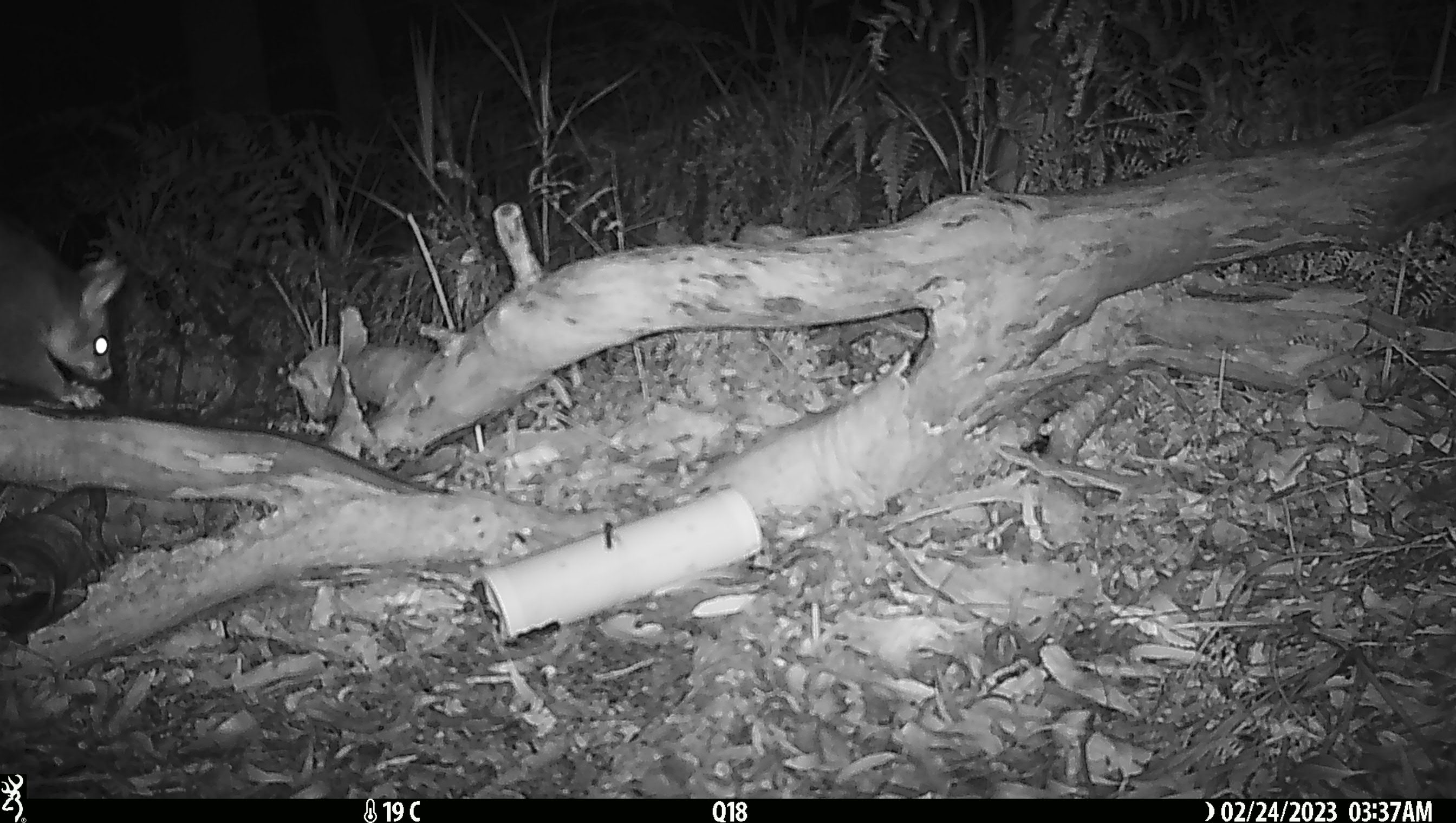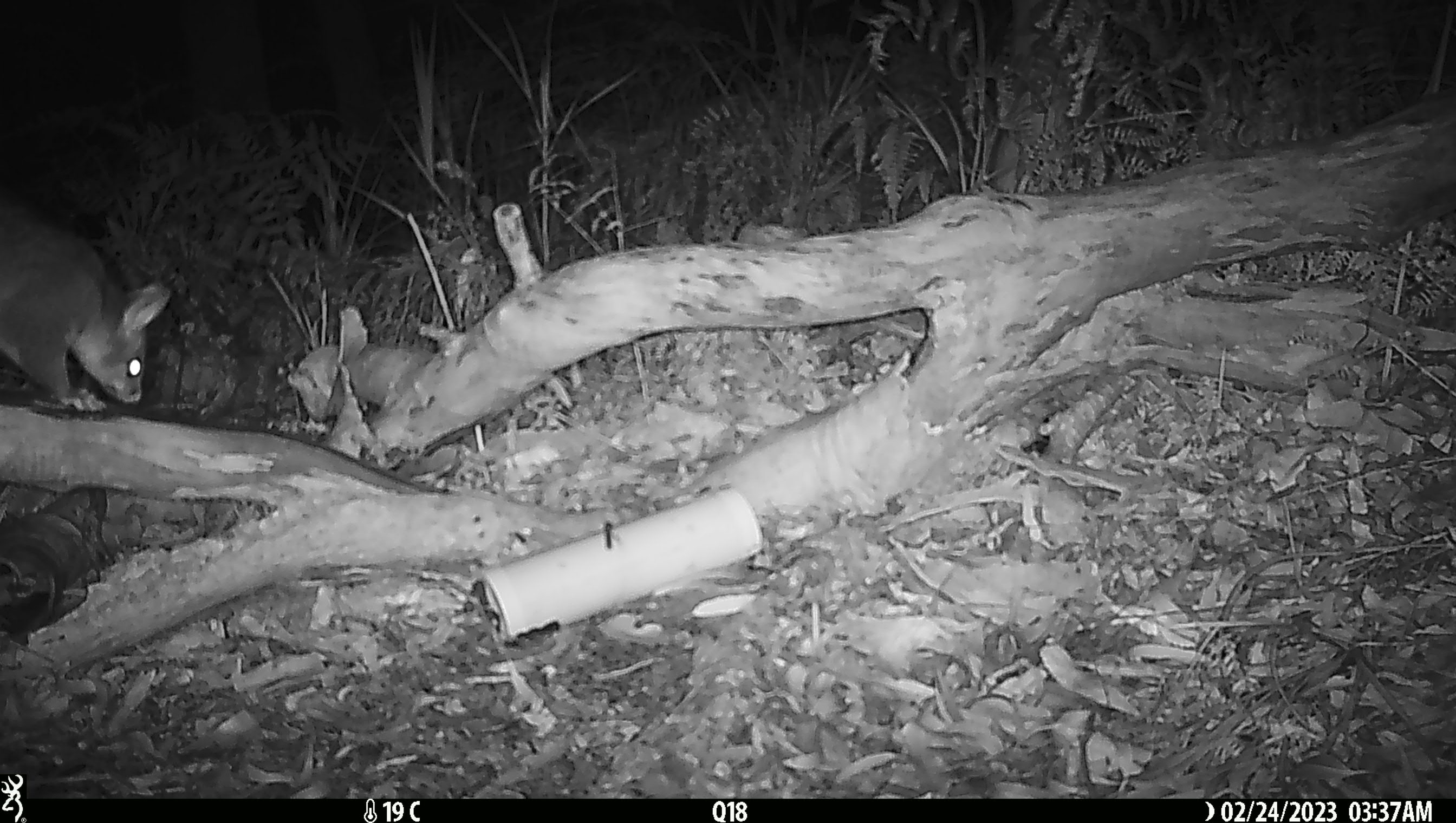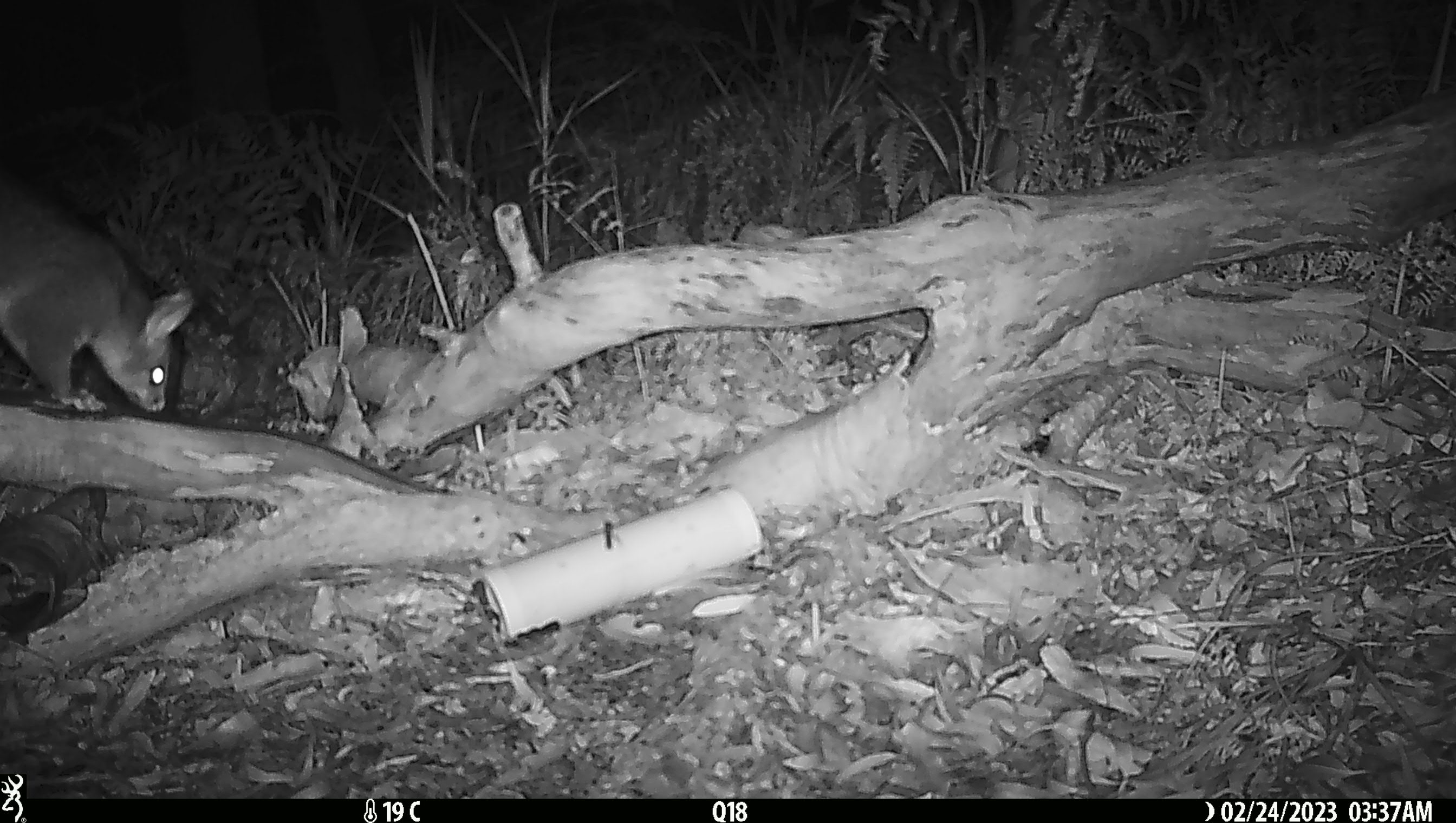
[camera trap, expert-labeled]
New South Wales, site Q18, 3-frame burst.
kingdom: Animalia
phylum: Chordata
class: Mammalia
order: Diprotodontia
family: Phalangeridae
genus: Trichosurus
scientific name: Trichosurus vulpecula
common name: common brushtail possum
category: possum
Possum (common brushtail possum) (Trichosurus vulpecula).